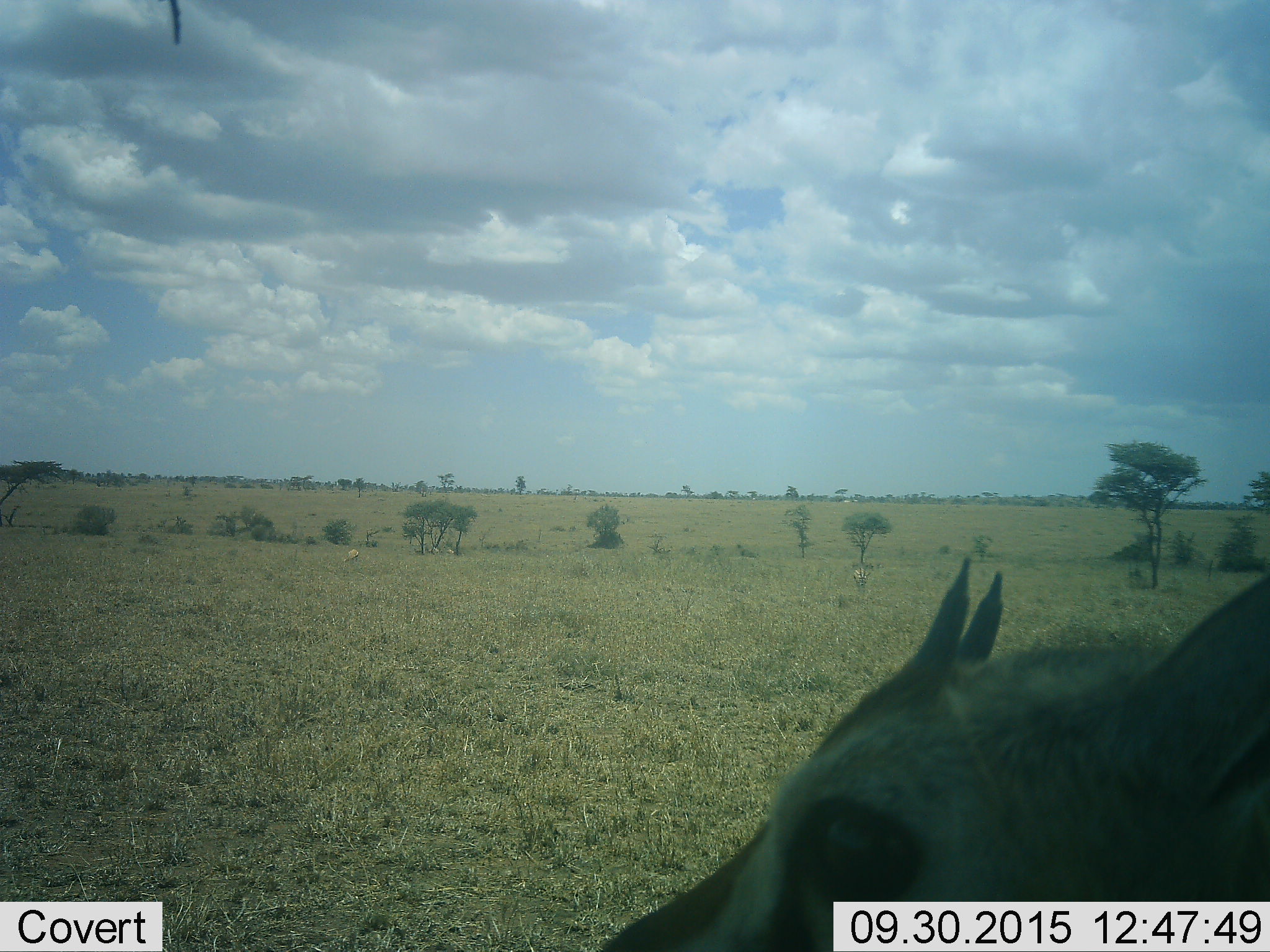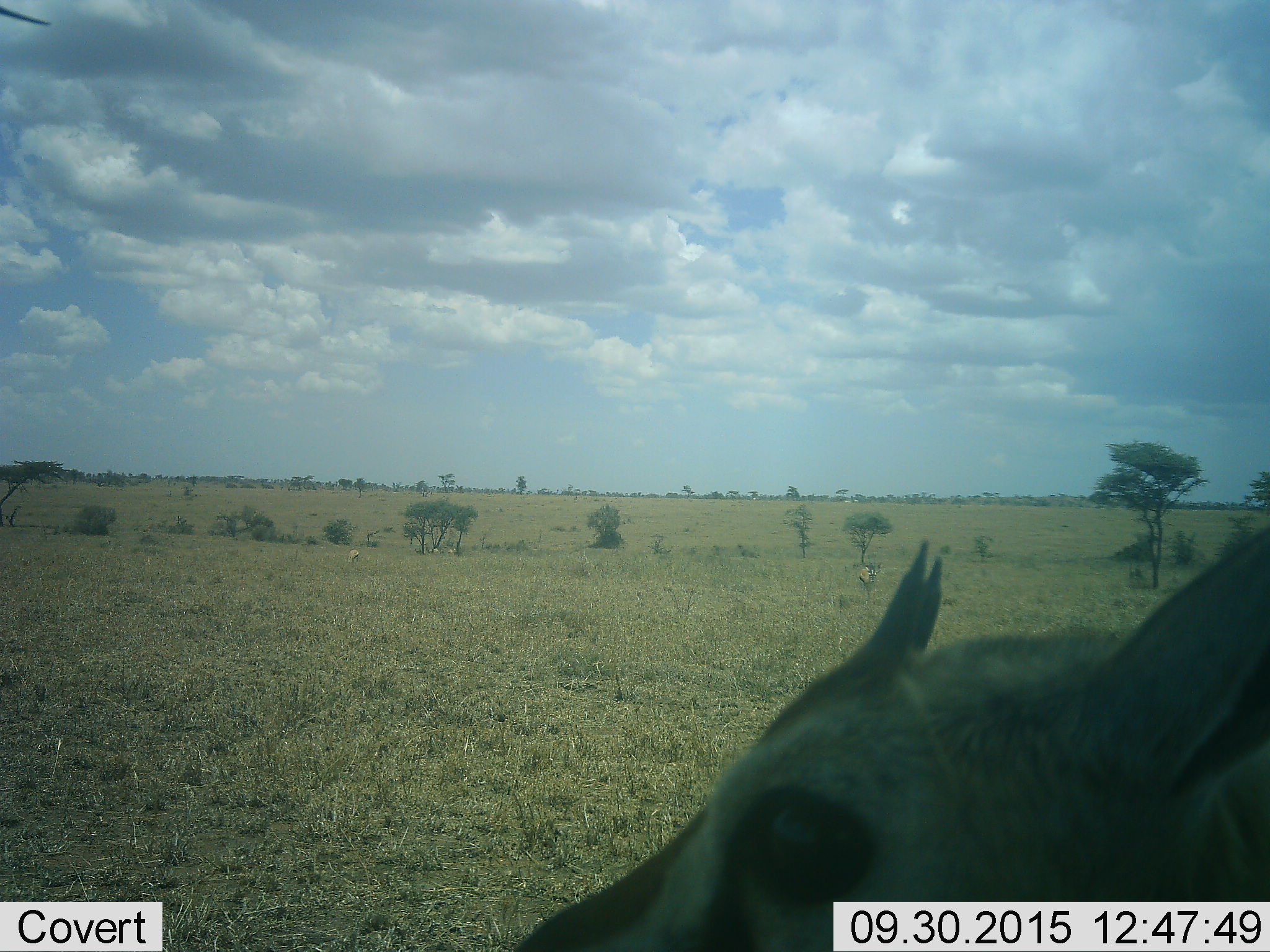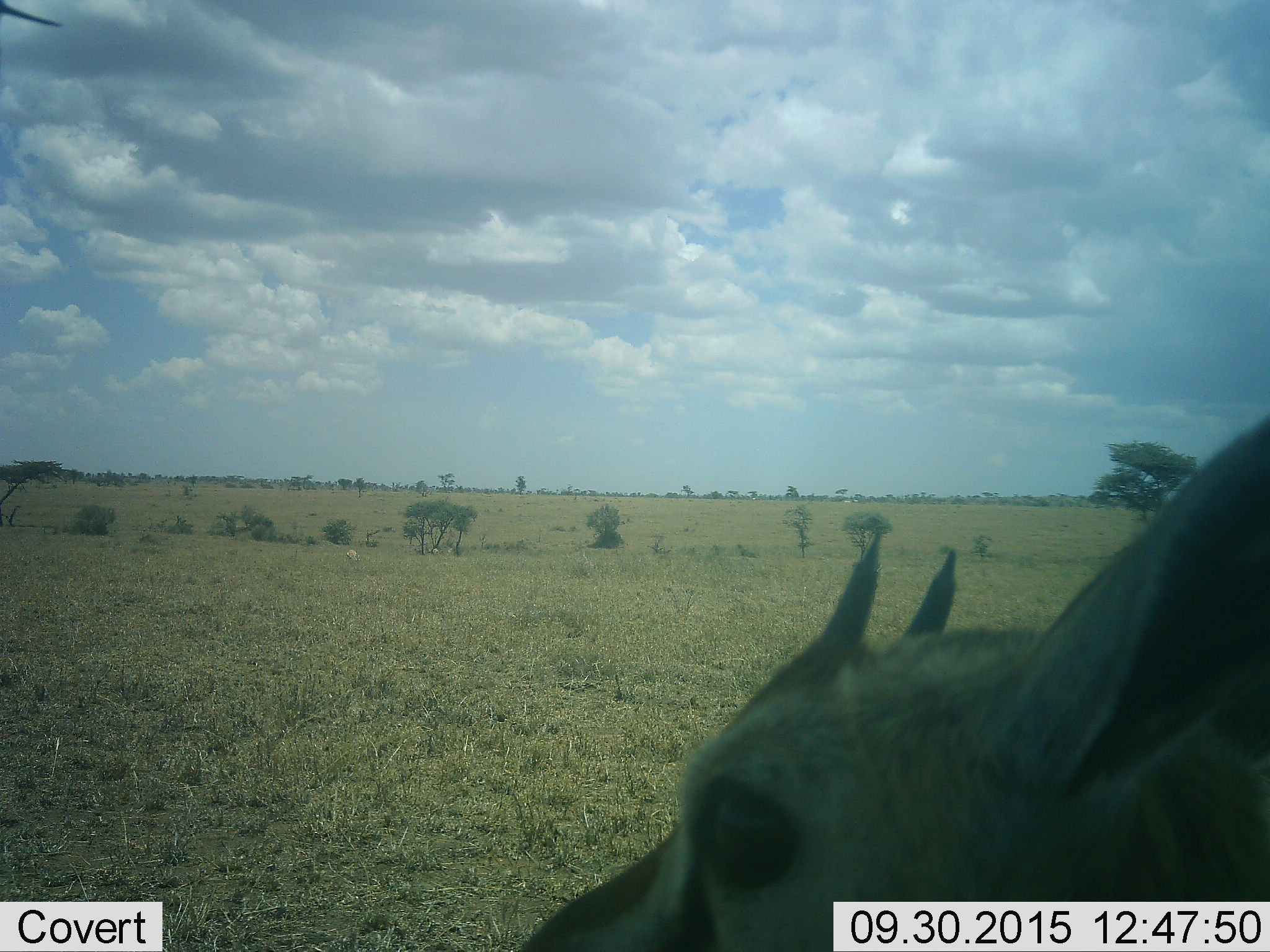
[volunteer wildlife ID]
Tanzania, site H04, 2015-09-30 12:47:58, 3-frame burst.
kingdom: Animalia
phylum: Chordata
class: Mammalia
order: Artiodactyla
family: Bovidae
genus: Eudorcas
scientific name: Eudorcas thomsonii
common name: thomson's gazelle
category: gazellethomsons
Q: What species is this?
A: Gazellethomsons (thomson's gazelle) (Eudorcas thomsonii).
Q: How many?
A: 3.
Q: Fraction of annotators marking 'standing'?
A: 71%.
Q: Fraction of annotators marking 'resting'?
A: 29%.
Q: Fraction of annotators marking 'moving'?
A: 43%.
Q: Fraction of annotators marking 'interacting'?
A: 14%.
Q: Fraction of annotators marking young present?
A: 14%.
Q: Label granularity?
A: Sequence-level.